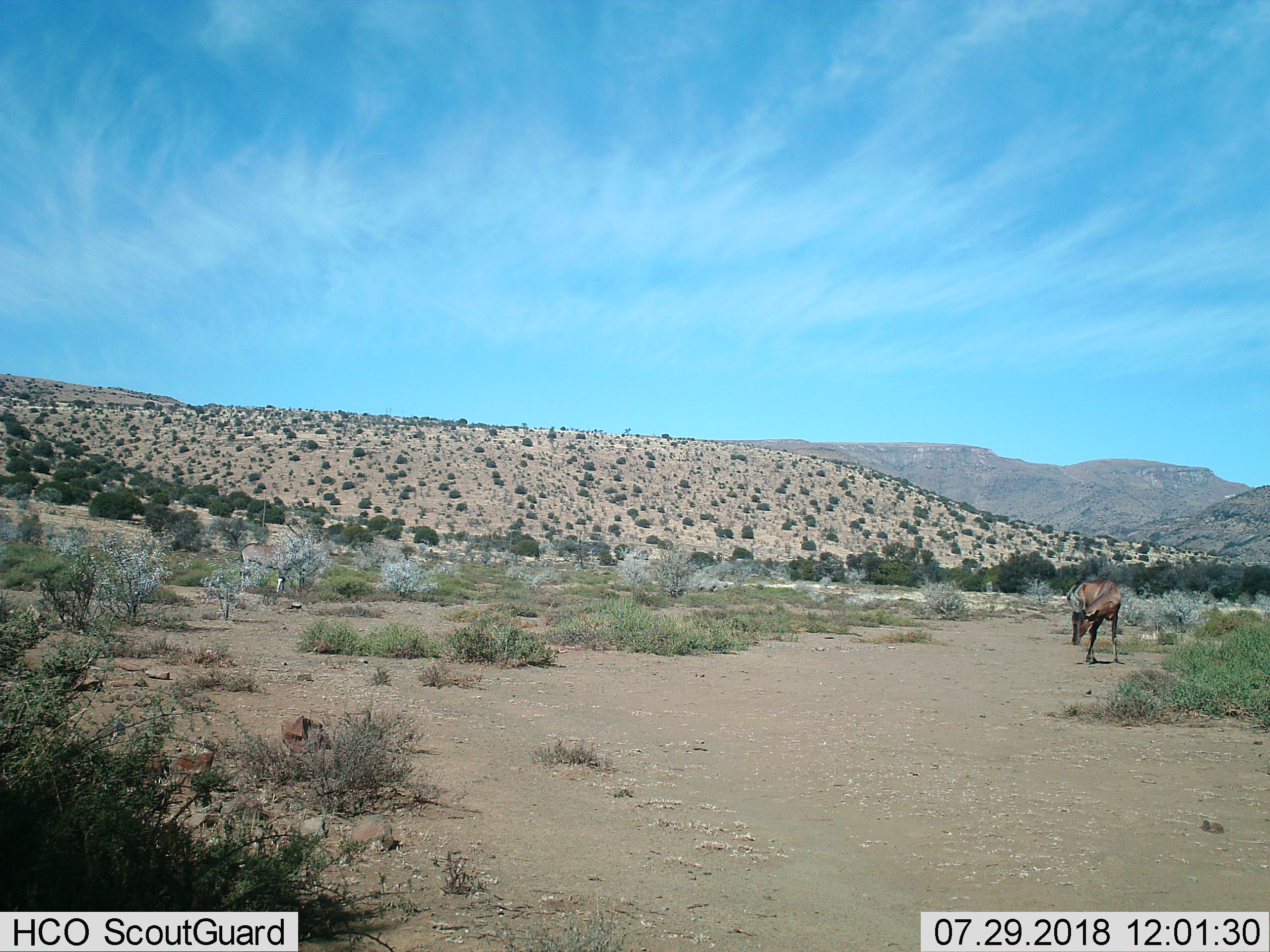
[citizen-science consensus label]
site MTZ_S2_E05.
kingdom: Animalia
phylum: Chordata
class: Mammalia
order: Artiodactyla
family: Bovidae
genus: Alcelaphus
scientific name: Alcelaphus buselaphus caama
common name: red hartebeest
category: hartebeestred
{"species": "hartebeestred (red hartebeest) (Alcelaphus buselaphus caama)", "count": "1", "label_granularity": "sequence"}